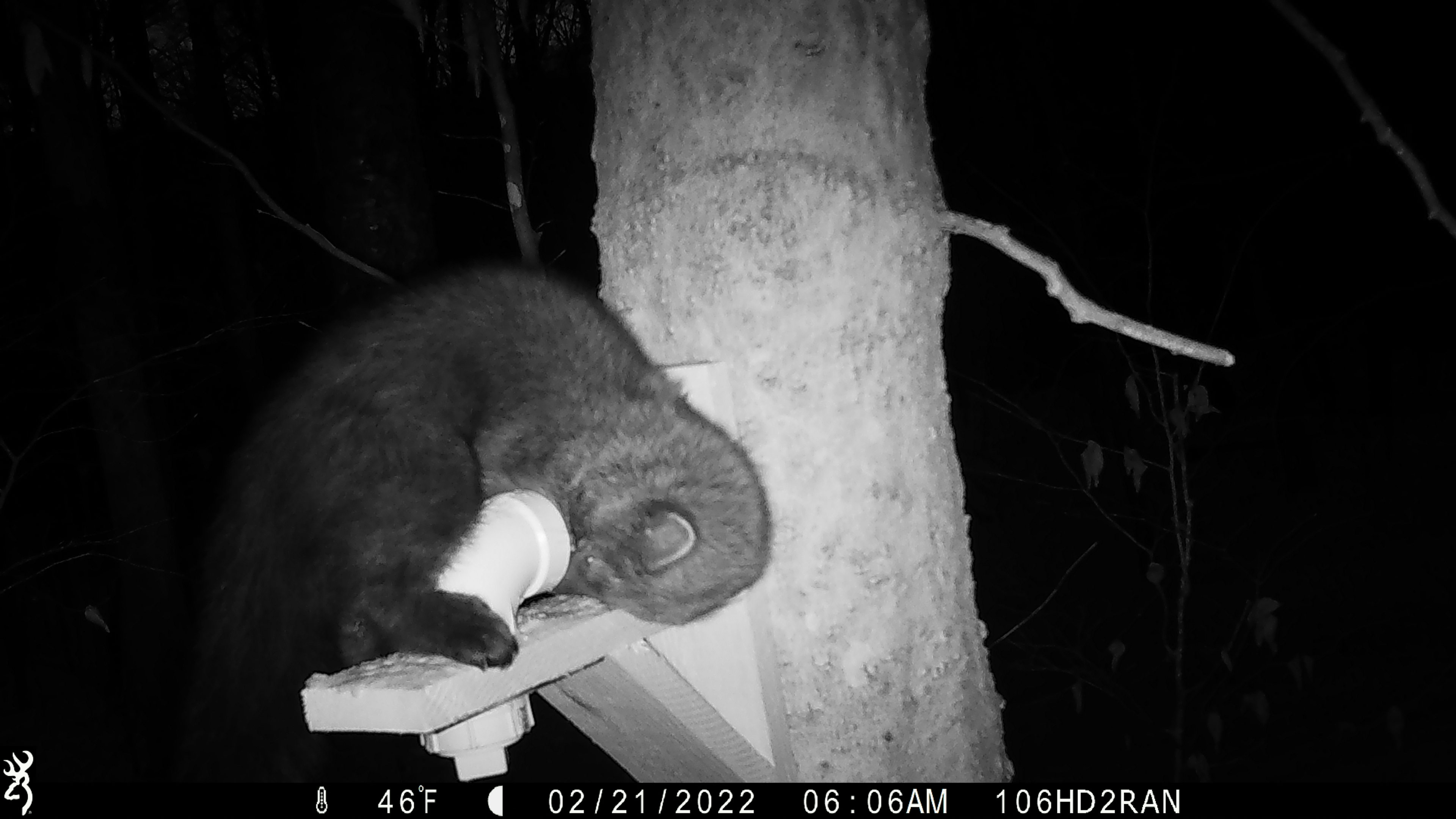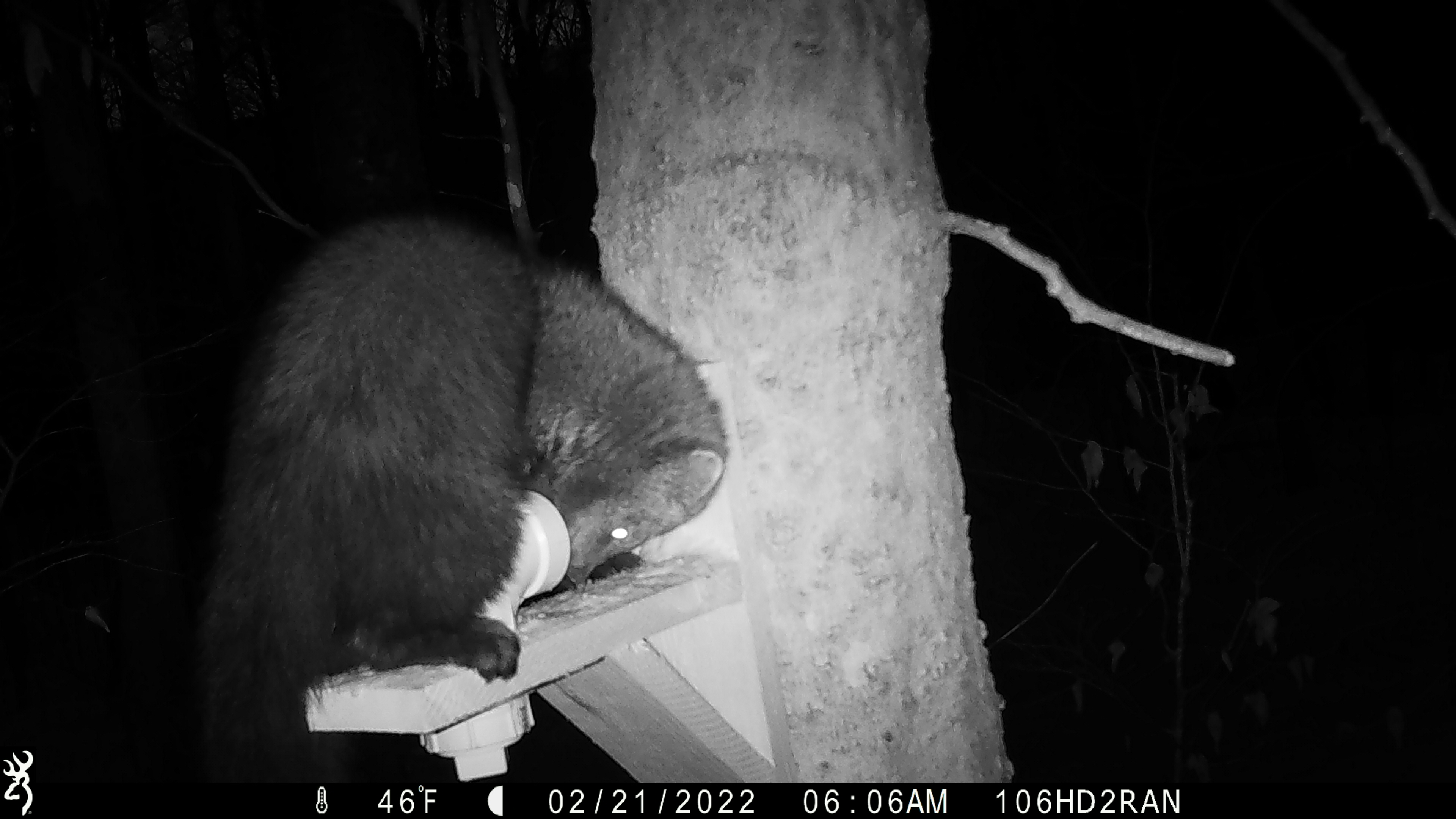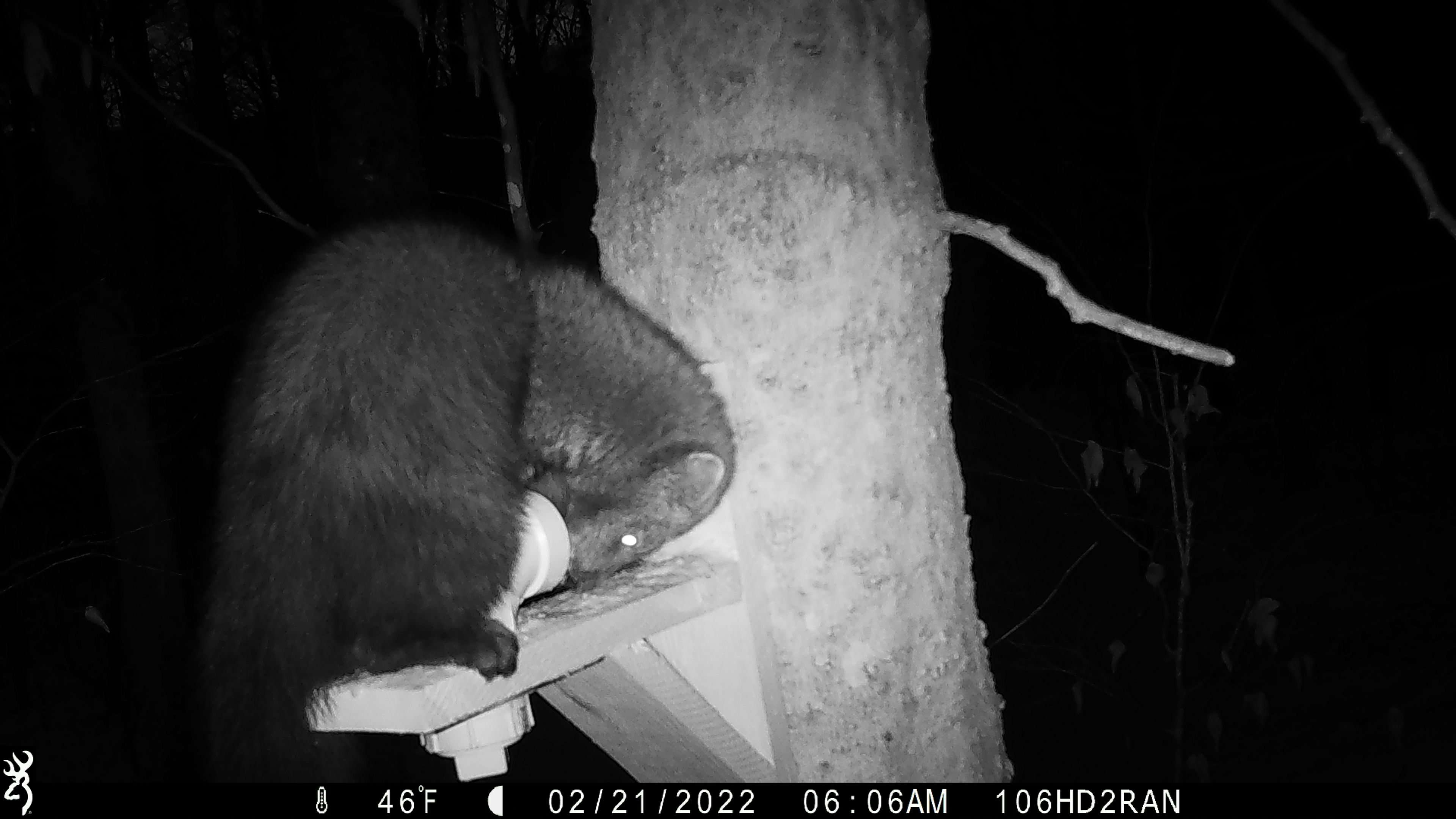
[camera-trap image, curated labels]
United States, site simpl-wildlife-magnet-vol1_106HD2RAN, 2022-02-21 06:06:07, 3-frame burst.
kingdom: Animalia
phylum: Chordata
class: Mammalia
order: Carnivora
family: Mustelidae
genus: Pekania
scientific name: Pekania pennanti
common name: fisher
Fisher (Pekania pennanti).